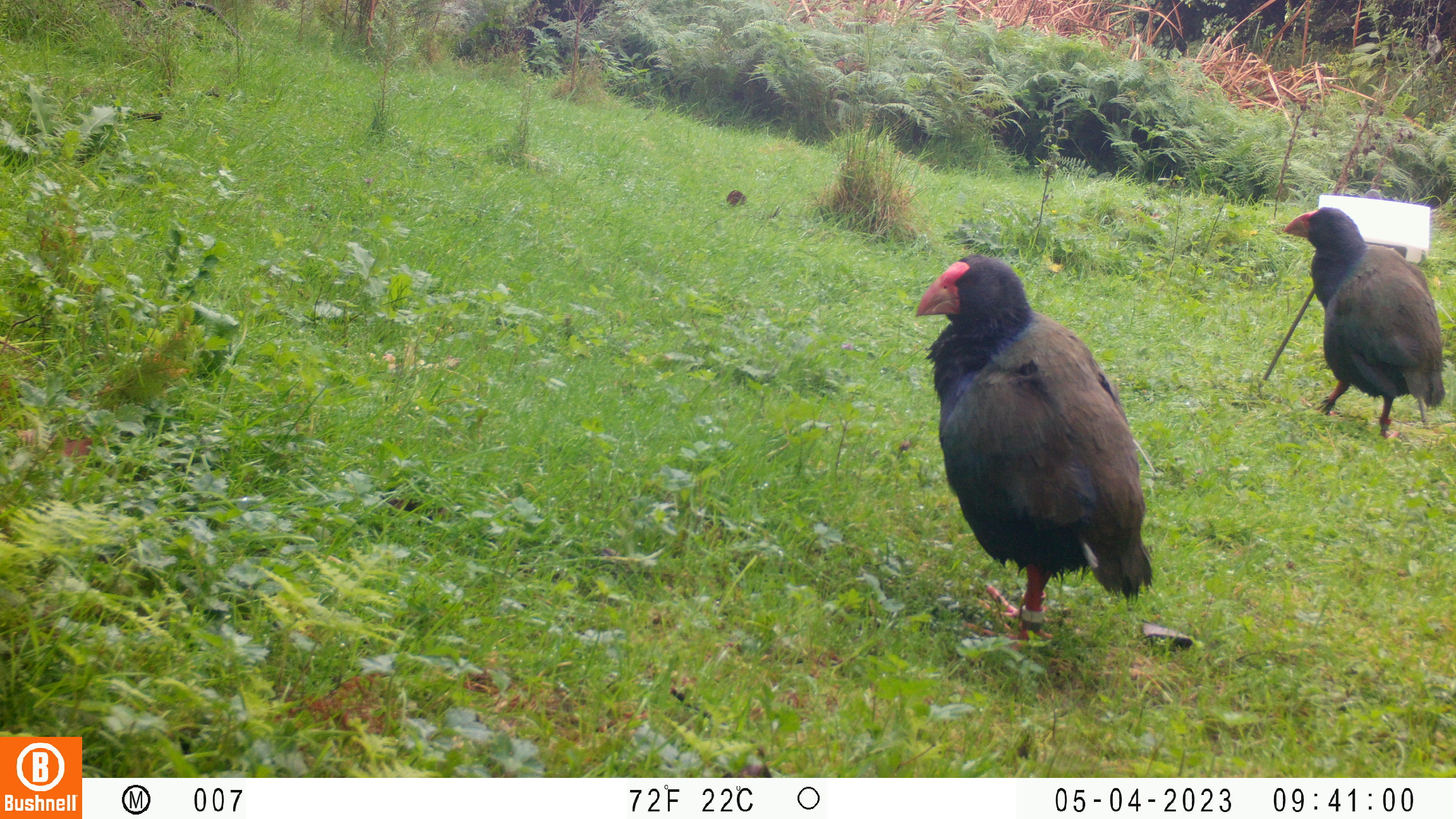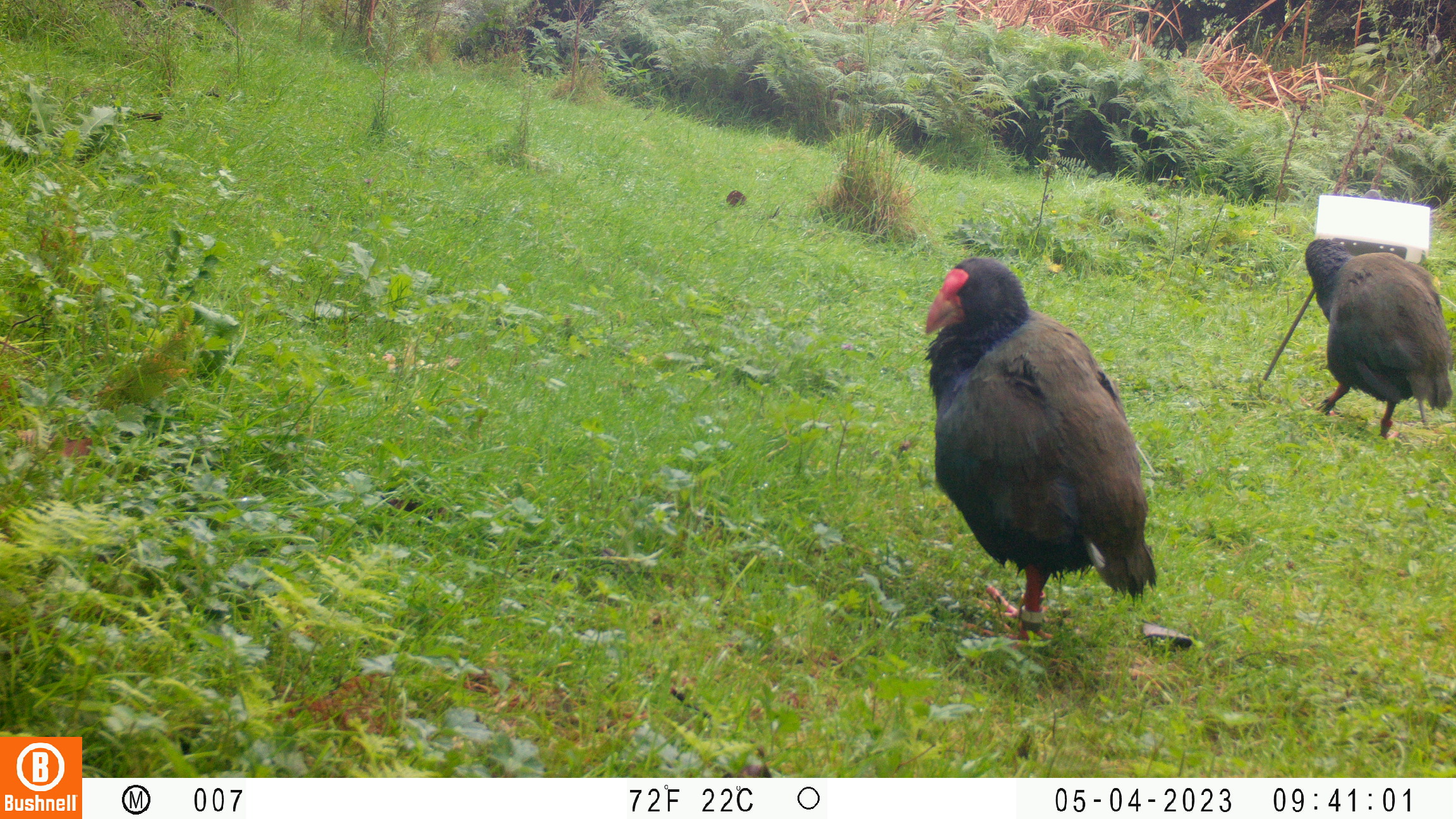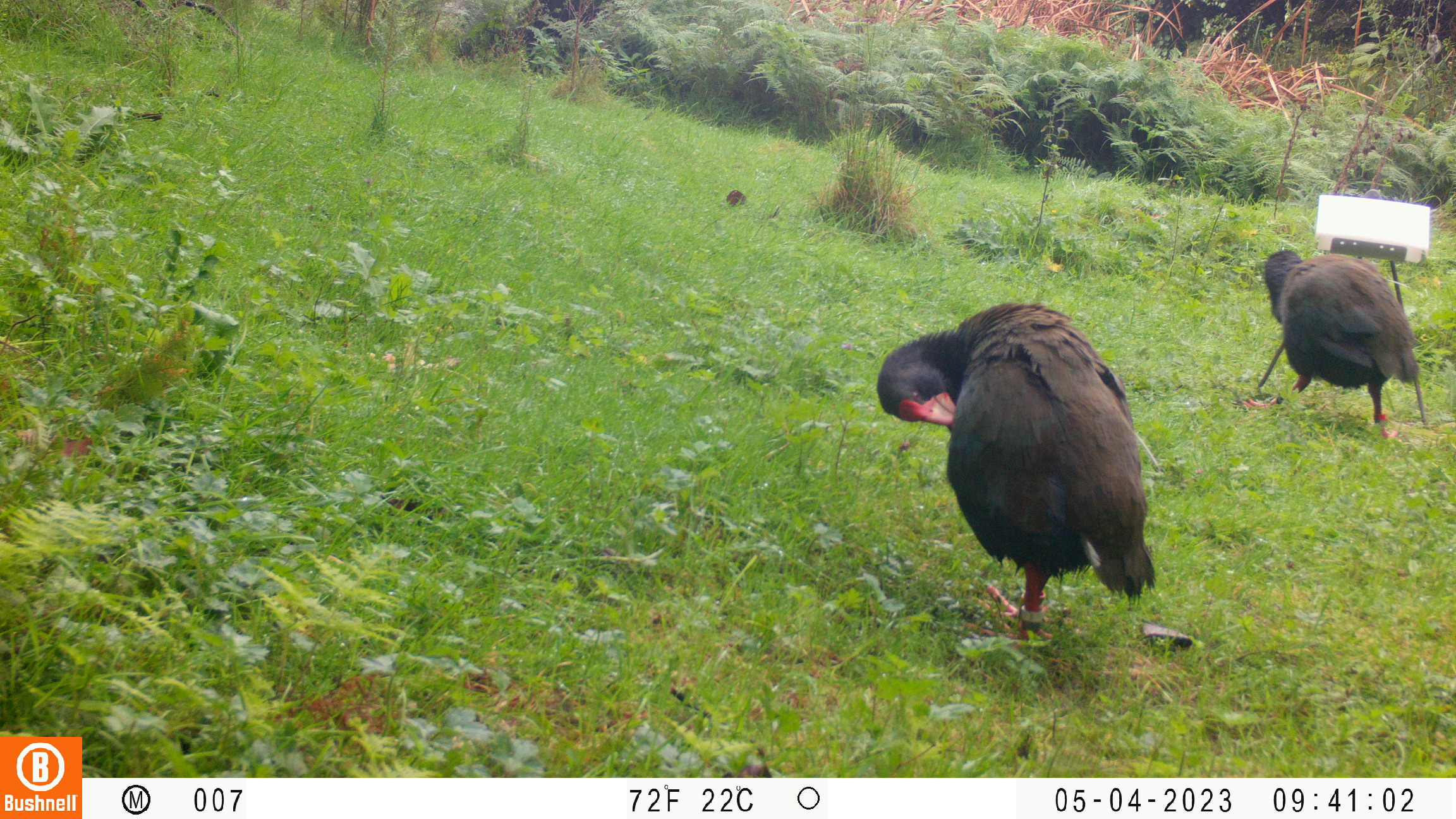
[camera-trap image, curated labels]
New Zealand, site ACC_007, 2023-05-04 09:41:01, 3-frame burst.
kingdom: Animalia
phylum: Chordata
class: Aves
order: Gruiformes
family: Rallidae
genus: Porphyrio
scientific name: Porphyrio mantelli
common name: takahe